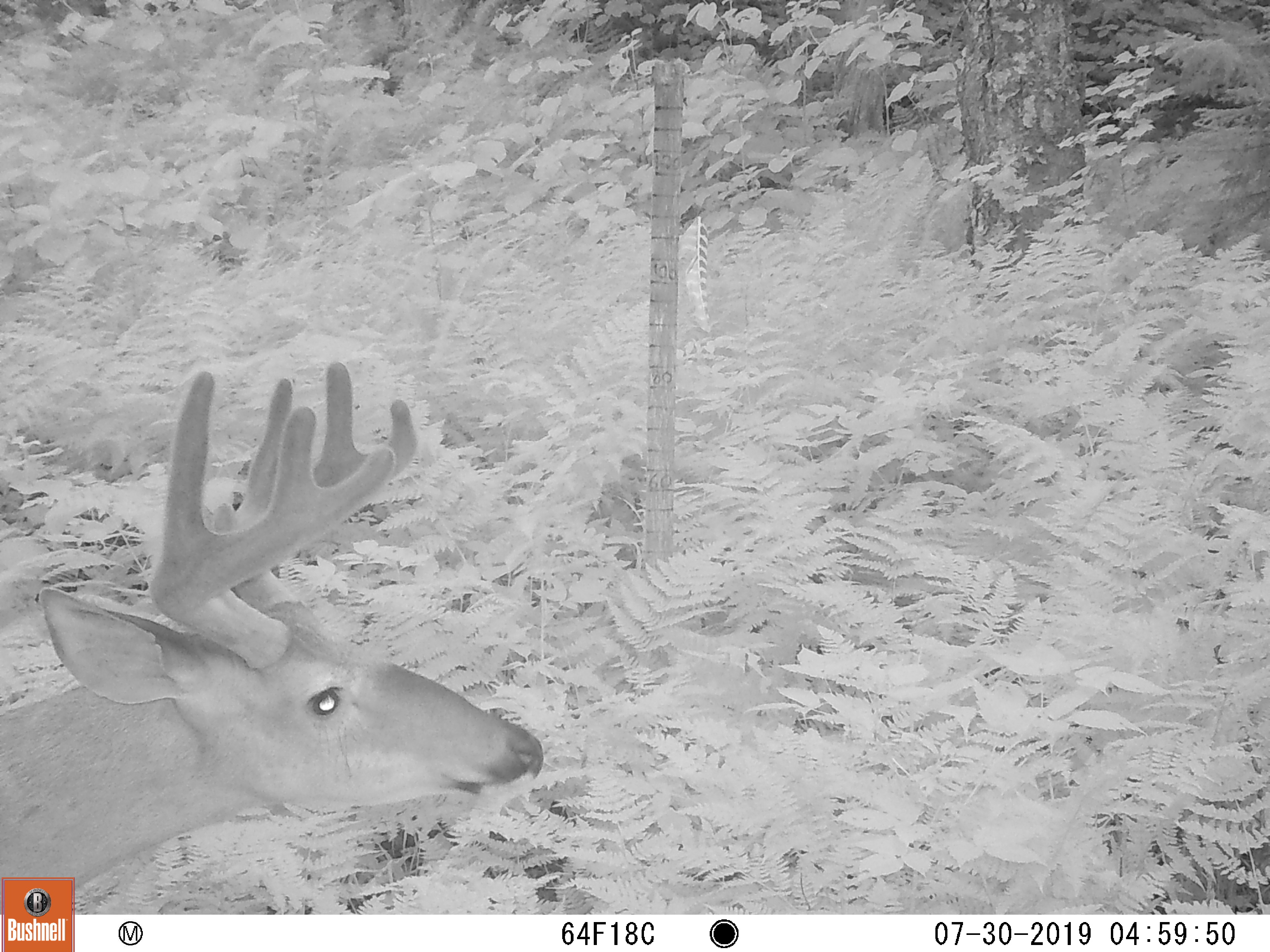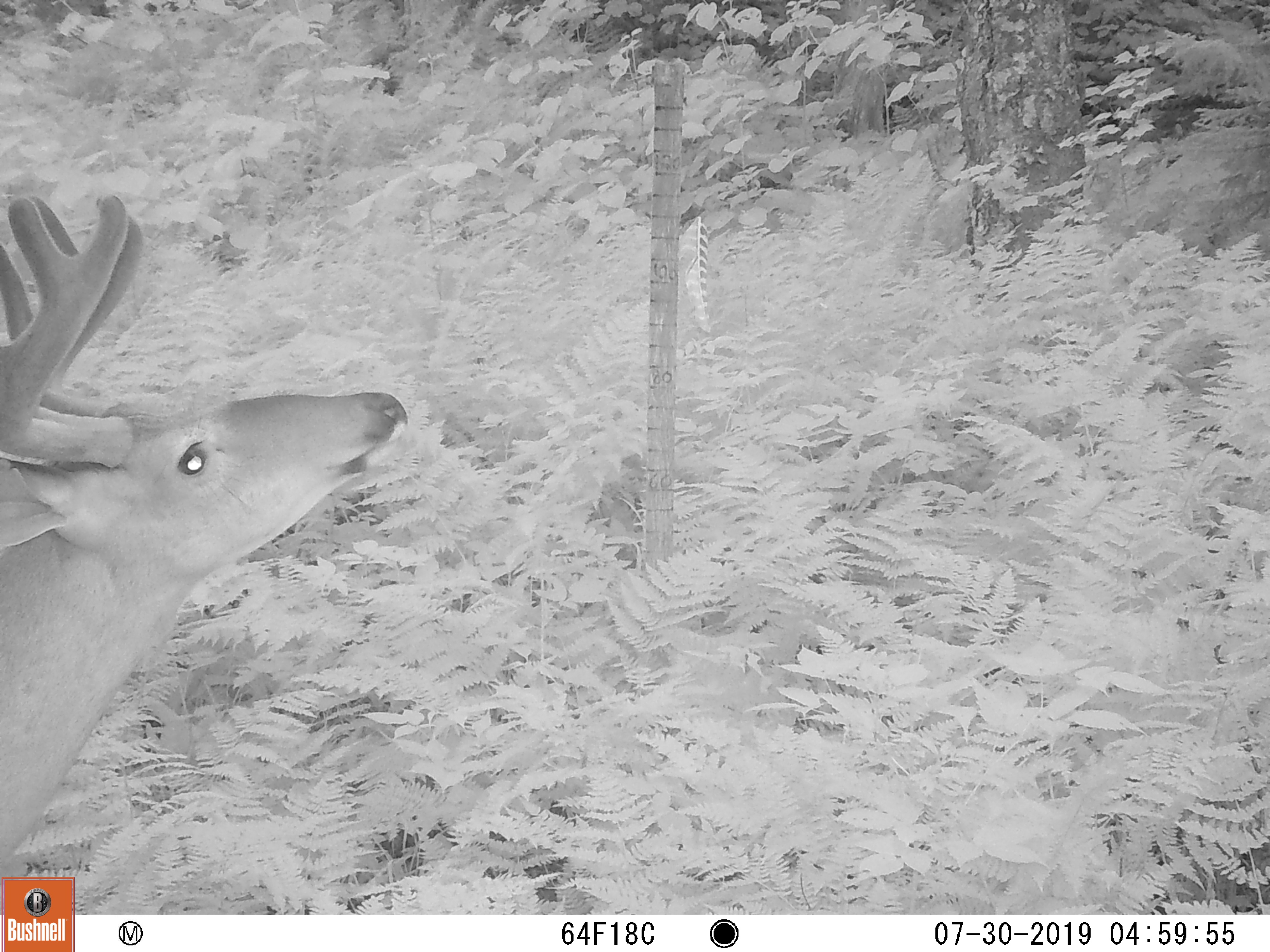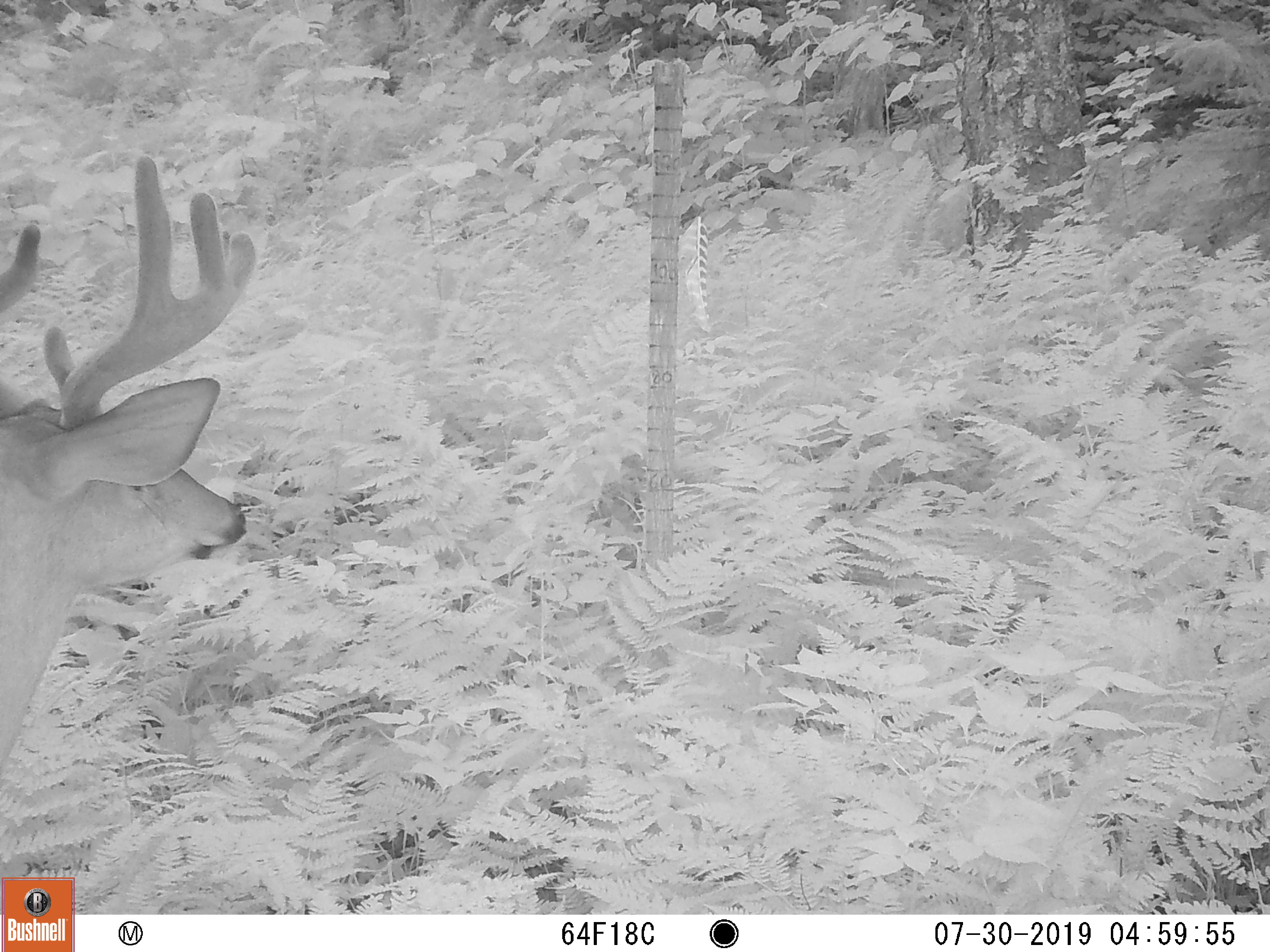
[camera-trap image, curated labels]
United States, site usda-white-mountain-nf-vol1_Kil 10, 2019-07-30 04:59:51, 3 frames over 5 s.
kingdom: Animalia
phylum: Chordata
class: Mammalia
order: Artiodactyla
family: Cervidae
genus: Odocoileus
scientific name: Odocoileus virginianus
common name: white-tailed deer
White-tailed deer (Odocoileus virginianus).